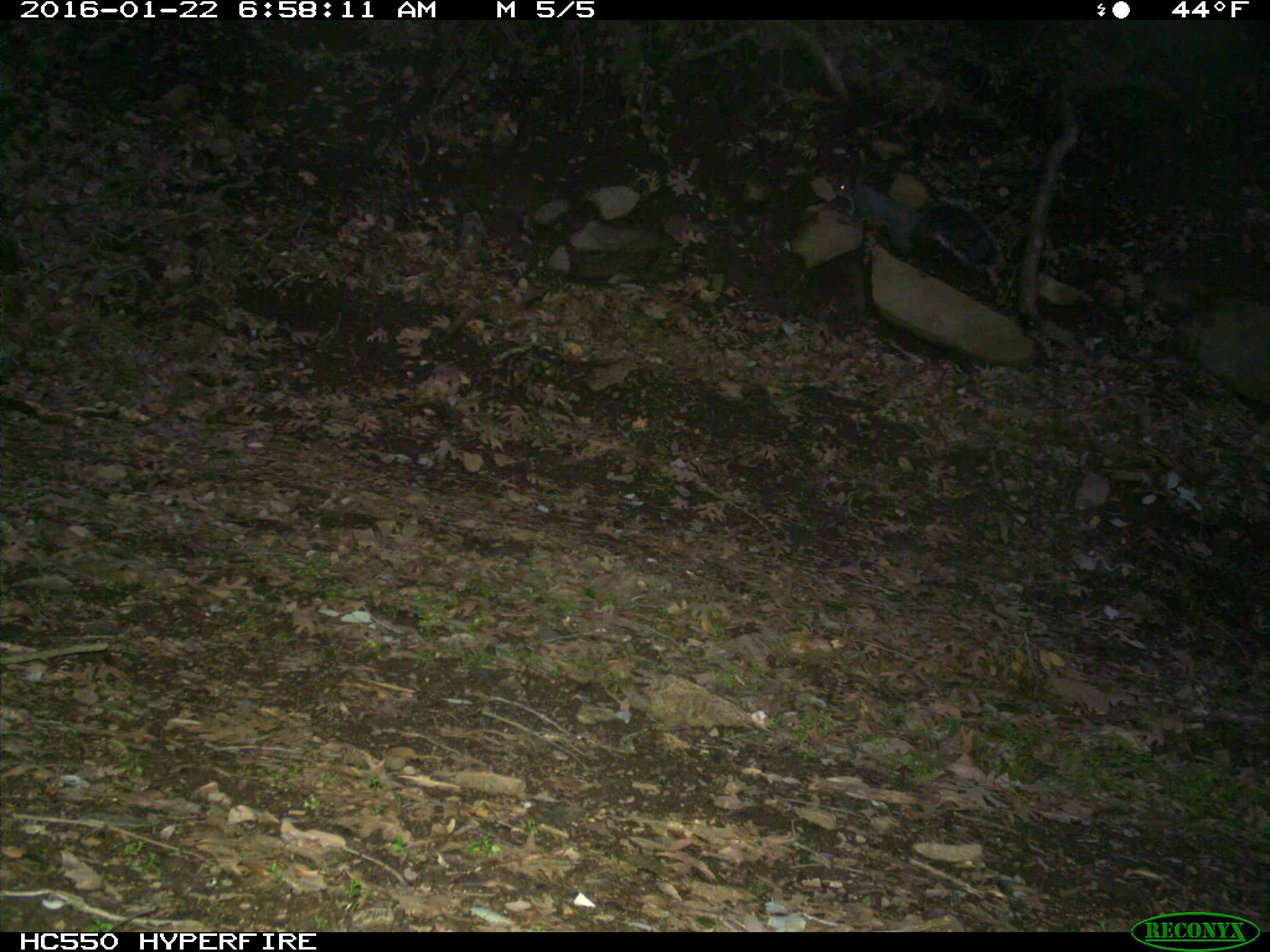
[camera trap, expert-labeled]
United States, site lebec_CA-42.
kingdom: Animalia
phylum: Chordata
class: Mammalia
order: Rodentia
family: Sciuridae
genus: Sciurus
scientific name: Sciurus carolinensis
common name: eastern gray squirrel